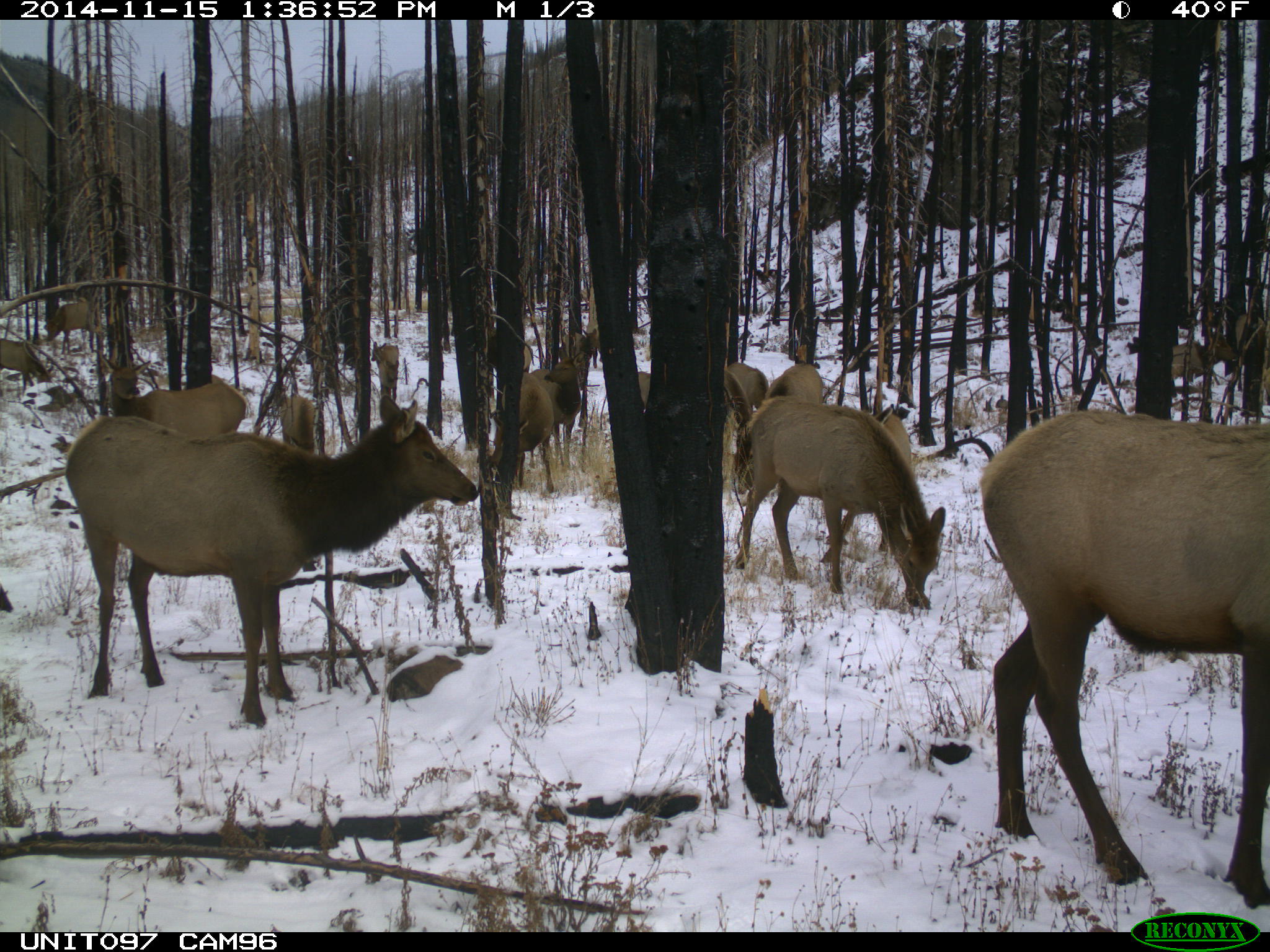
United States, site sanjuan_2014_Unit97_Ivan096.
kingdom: Animalia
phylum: Chordata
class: Mammalia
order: Artiodactyla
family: Cervidae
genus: Cervus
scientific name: Cervus elaphus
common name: red deer